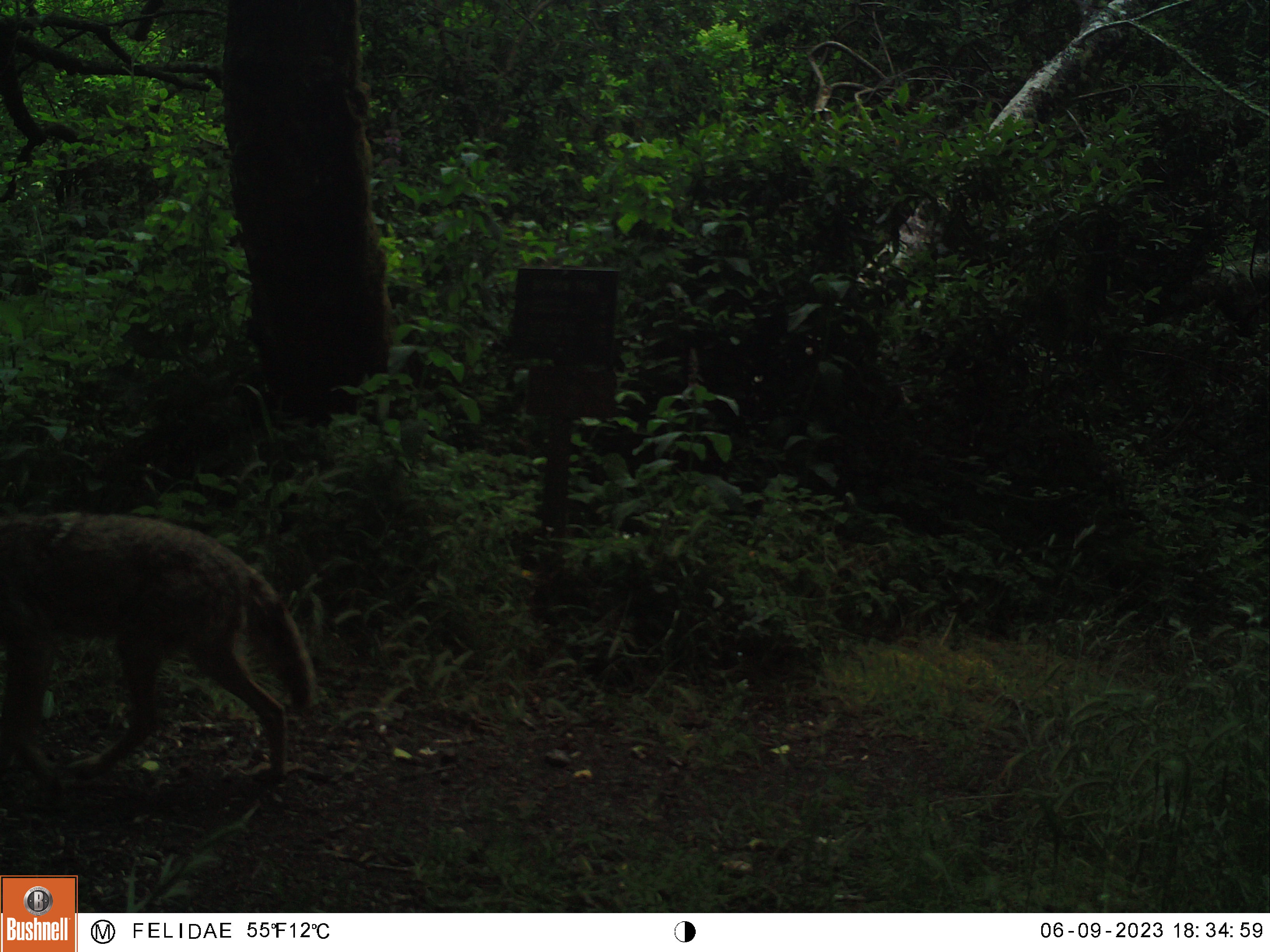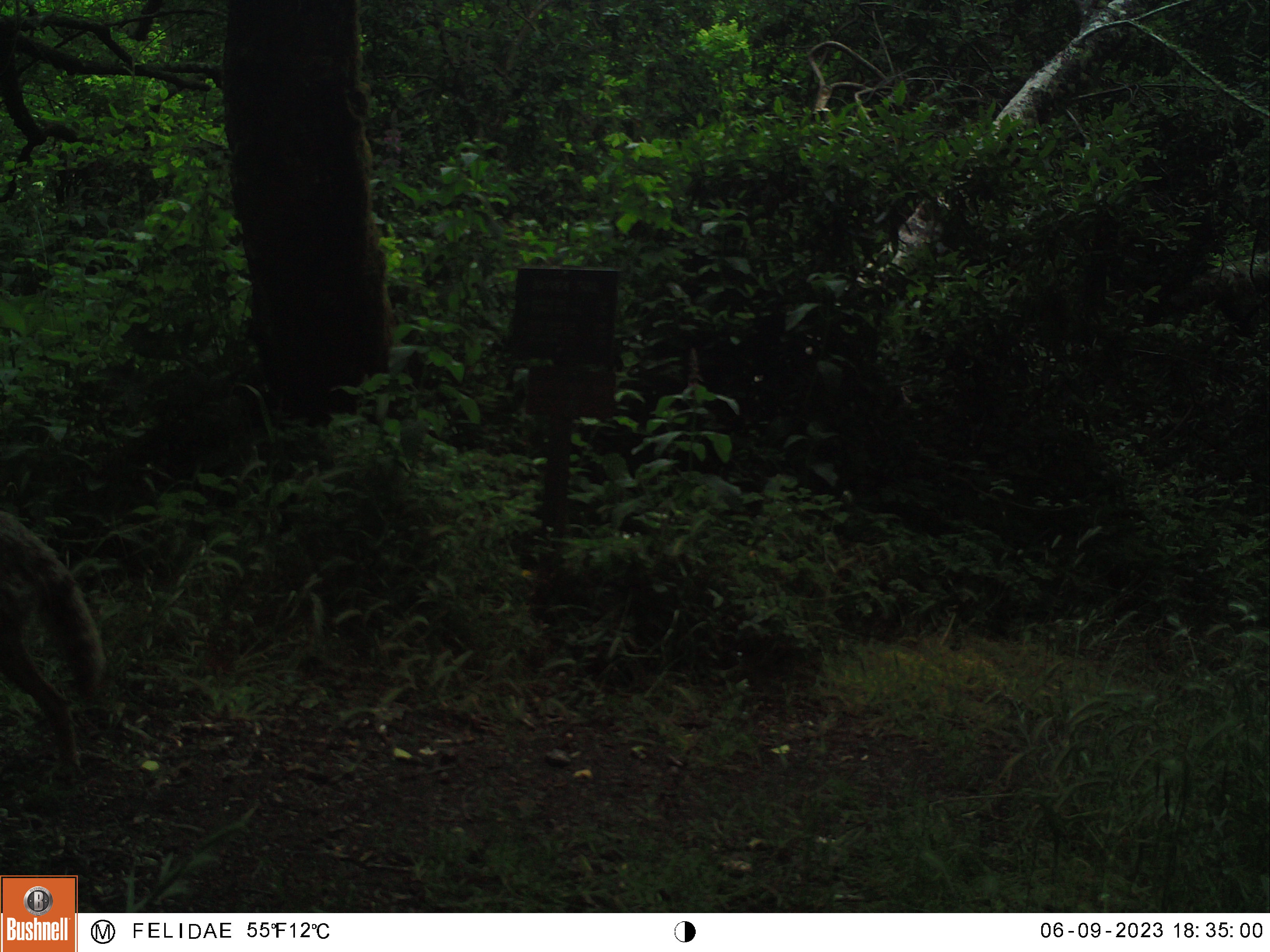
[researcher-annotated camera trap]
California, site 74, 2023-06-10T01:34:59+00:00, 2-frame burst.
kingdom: Animalia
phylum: Chordata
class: Mammalia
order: Carnivora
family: Canidae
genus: Canis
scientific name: Canis latrans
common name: coyote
Coyote (Canis latrans).